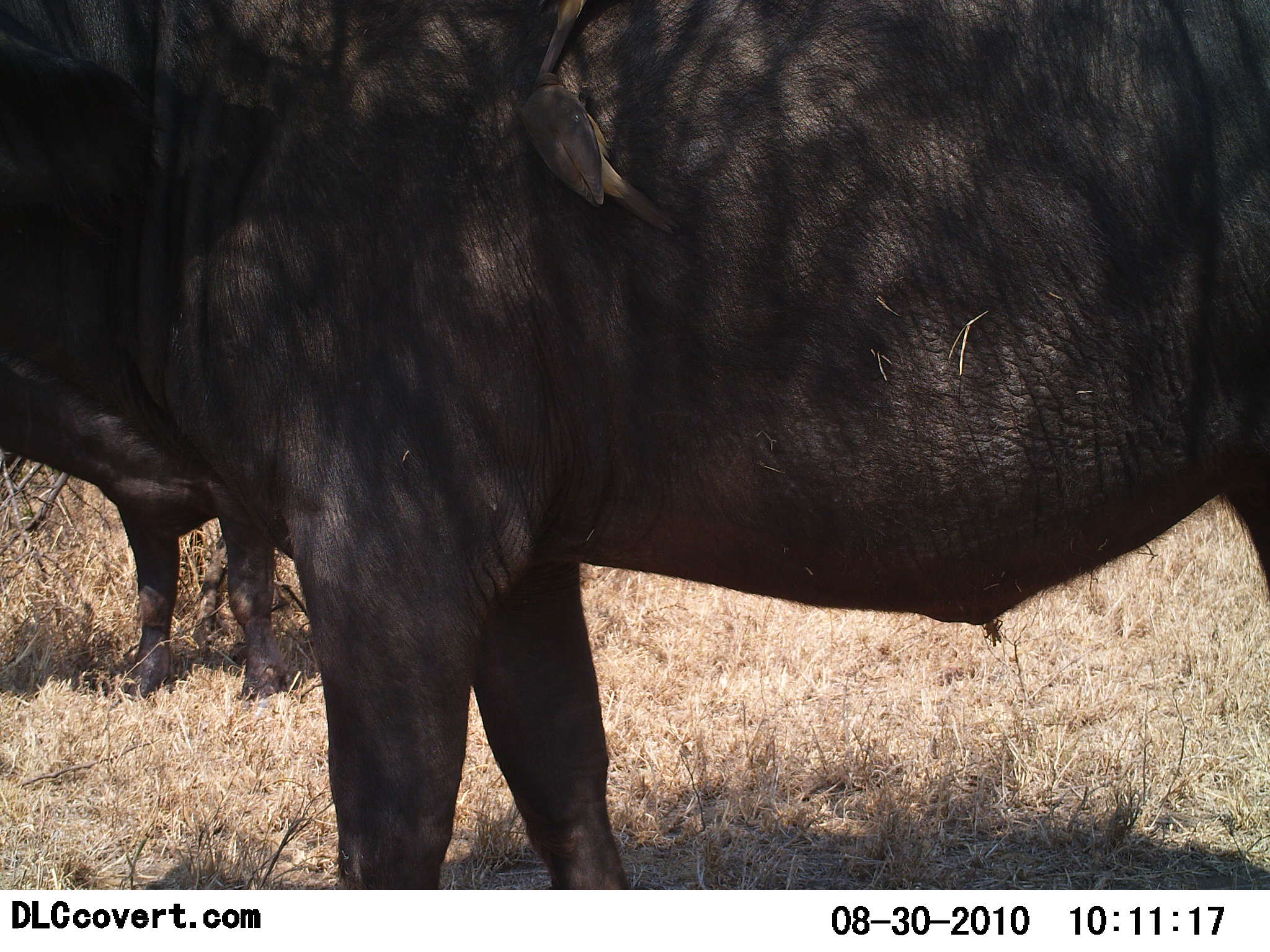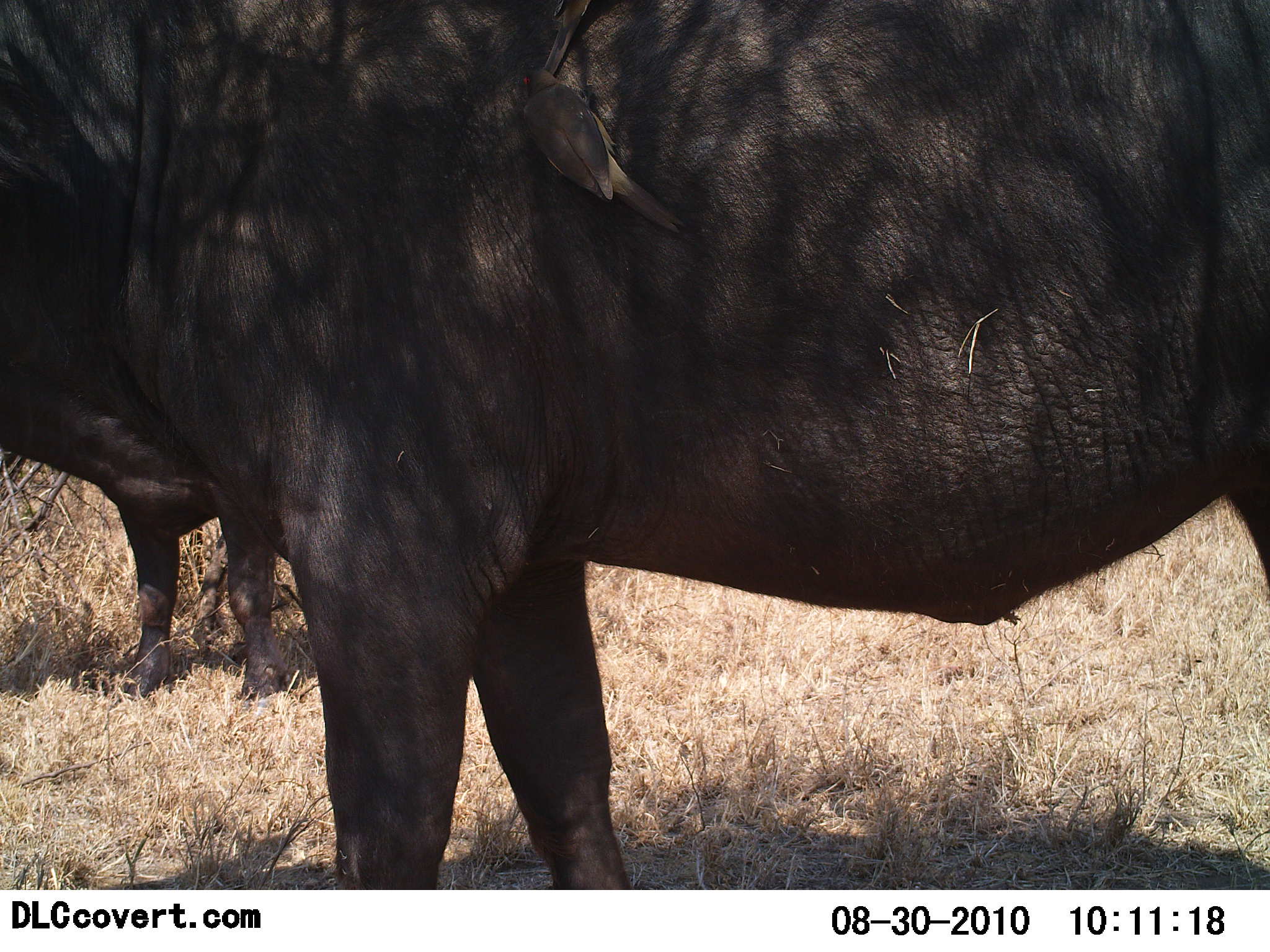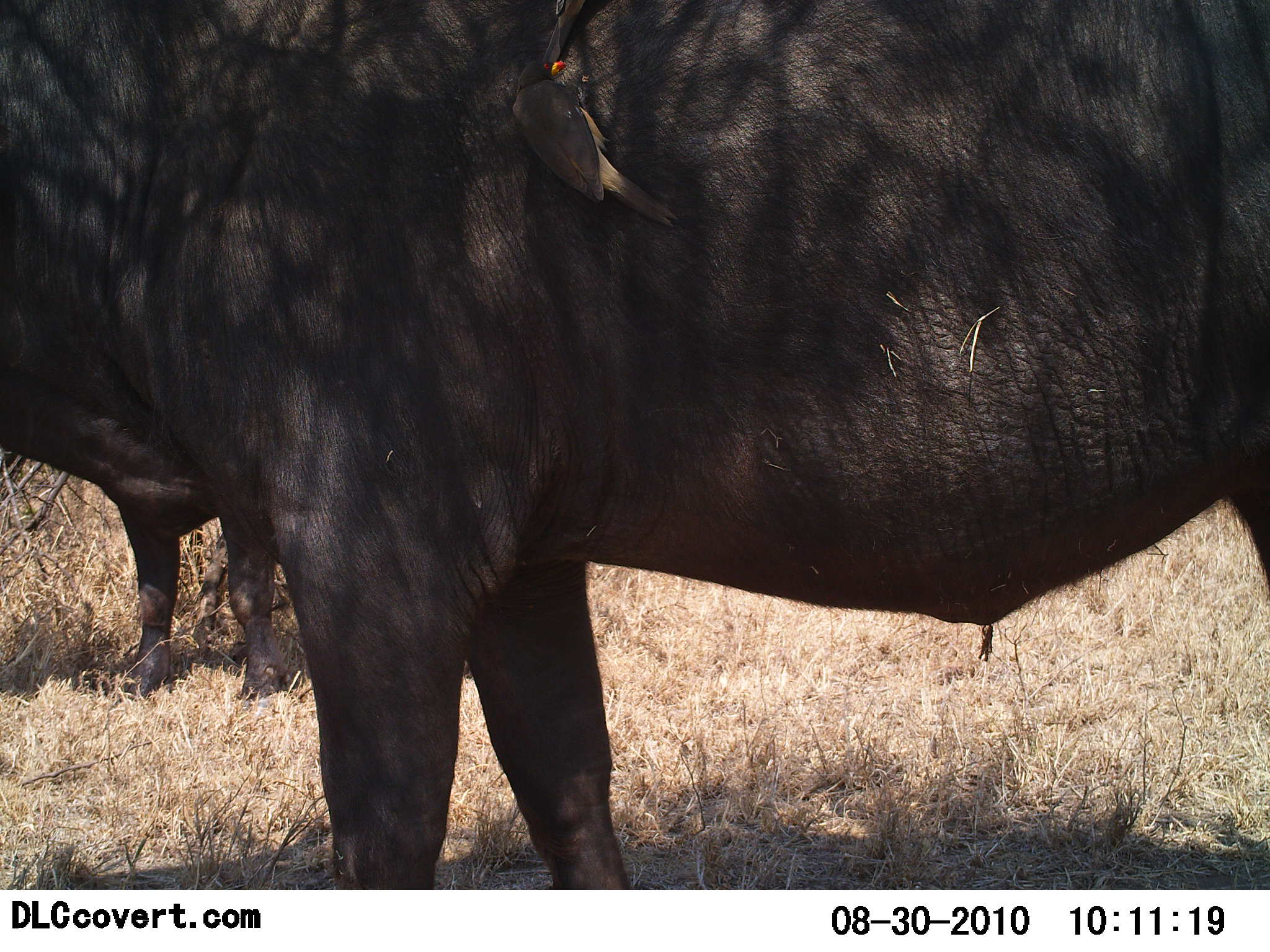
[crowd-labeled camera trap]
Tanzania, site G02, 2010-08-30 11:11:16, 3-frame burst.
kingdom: Animalia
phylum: Chordata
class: Mammalia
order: Artiodactyla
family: Bovidae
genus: Syncerus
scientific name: Syncerus caffer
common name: cape buffalo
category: buffalo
Buffalo (cape buffalo) (Syncerus caffer), count 2. Behavior (volunteer vote fractions): standing 100%, resting 7%, moving 0%, interacting 0%. Young present (vote fraction): 0%. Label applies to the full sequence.